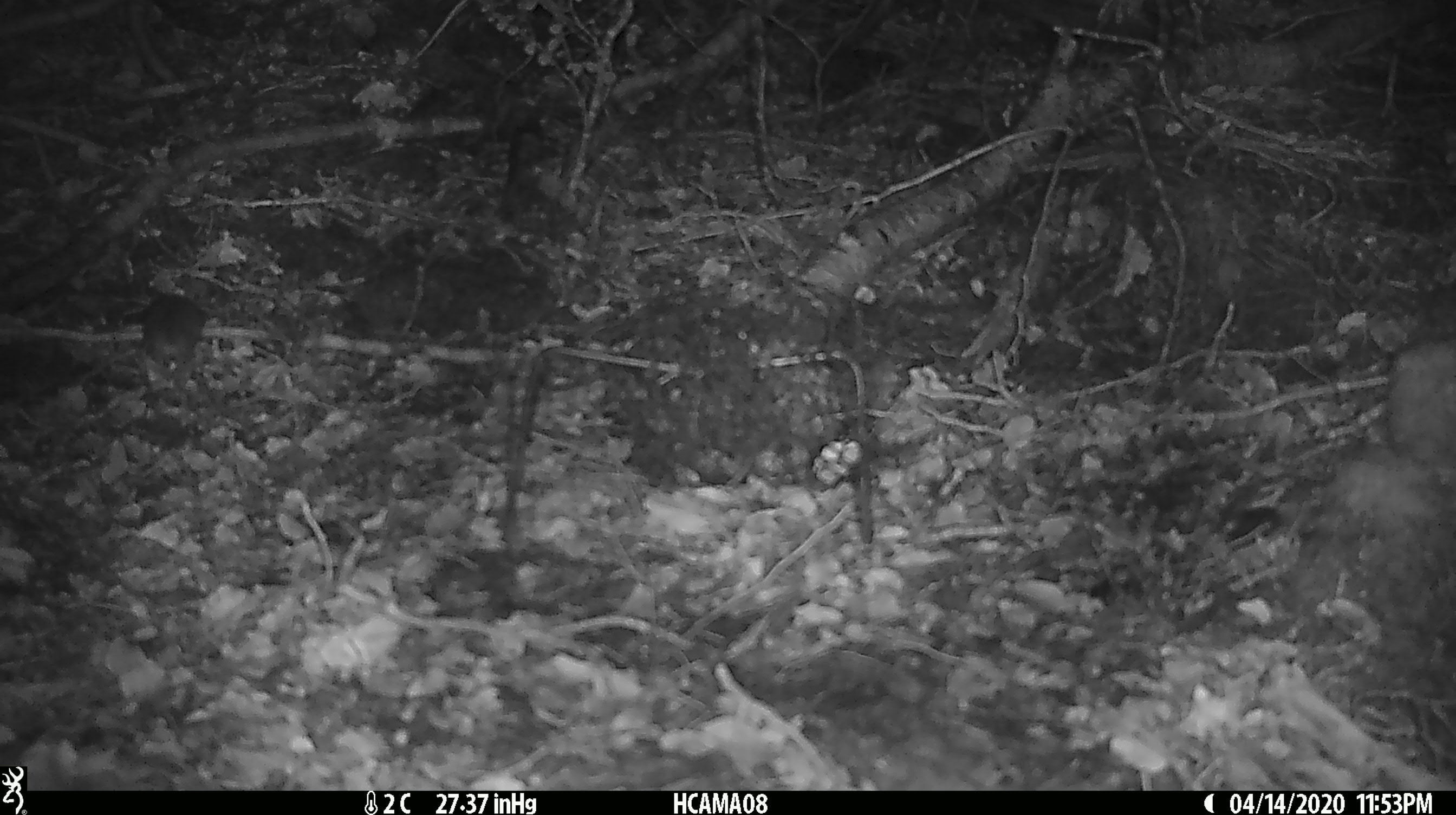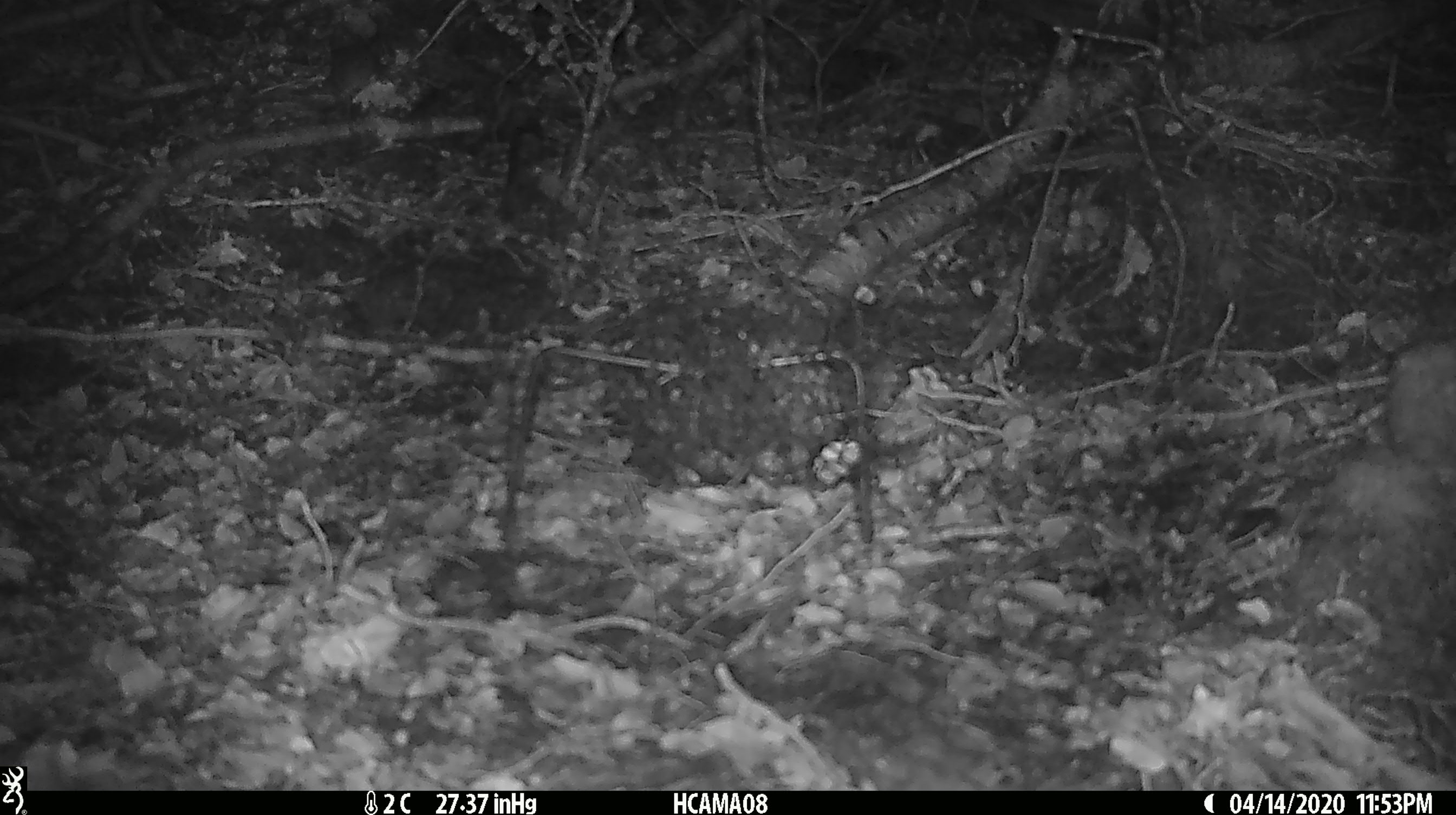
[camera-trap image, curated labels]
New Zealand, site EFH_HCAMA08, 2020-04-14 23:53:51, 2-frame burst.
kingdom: Animalia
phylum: Chordata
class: Mammalia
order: Rodentia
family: Muridae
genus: Mus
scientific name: Mus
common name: mouse